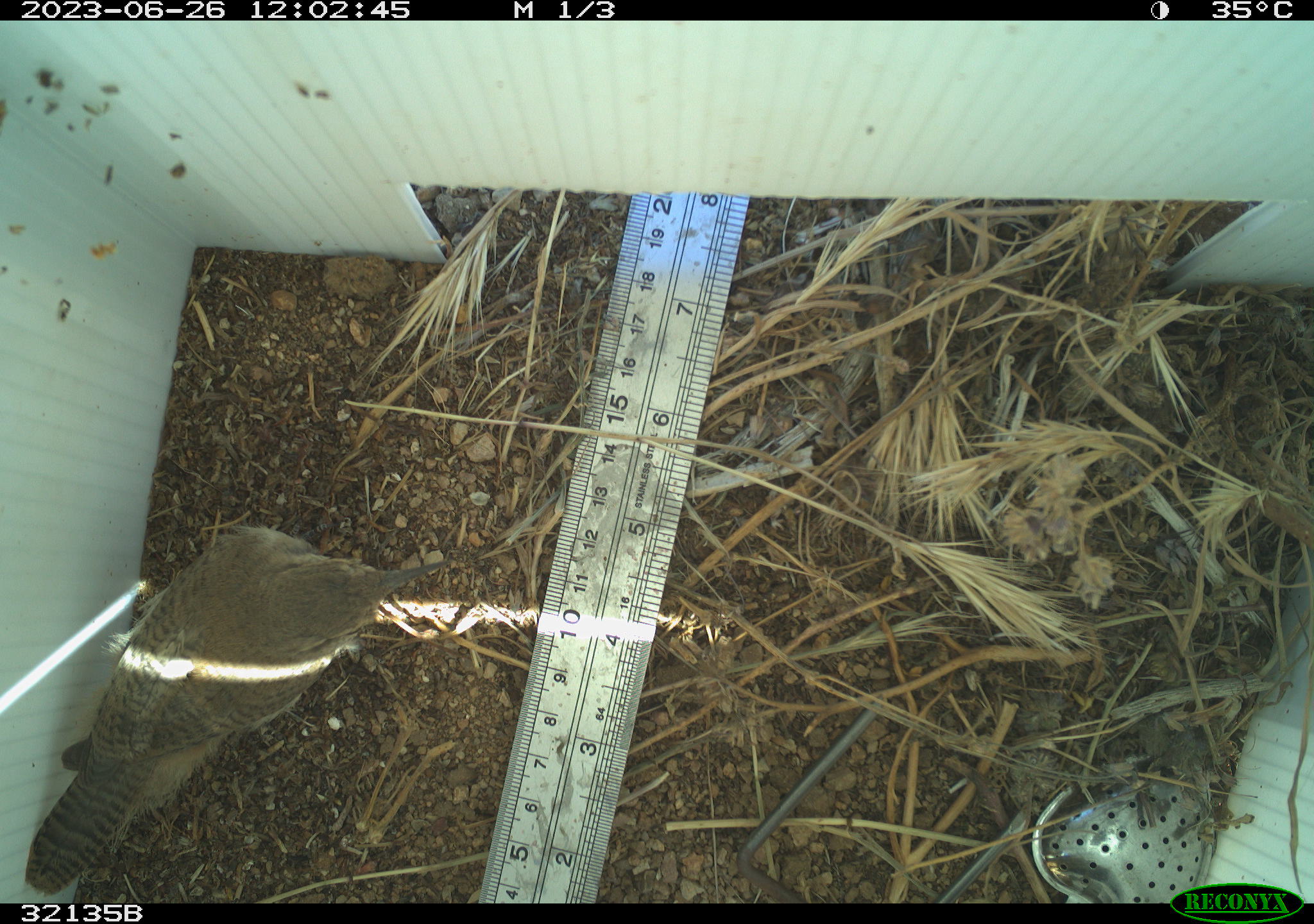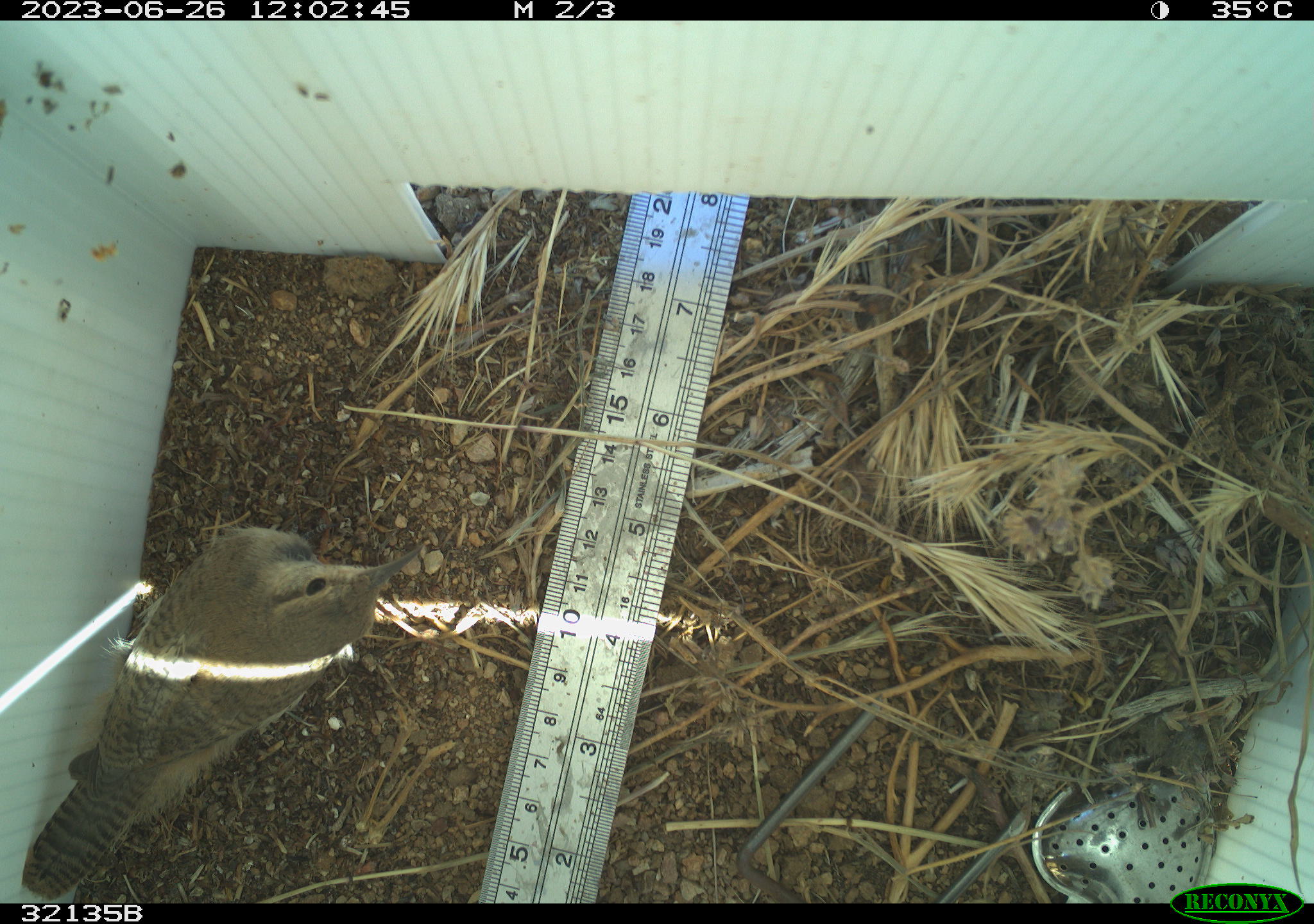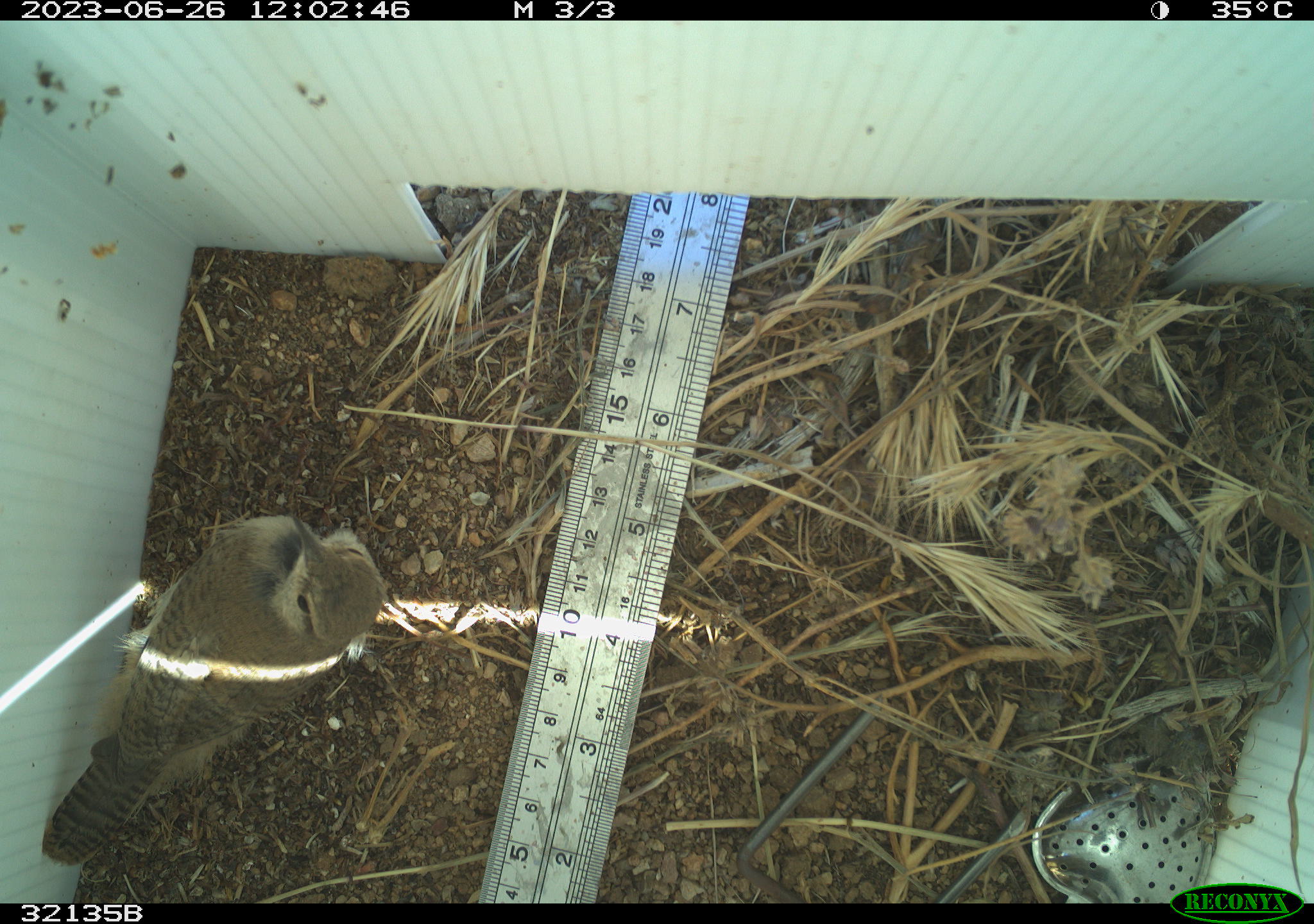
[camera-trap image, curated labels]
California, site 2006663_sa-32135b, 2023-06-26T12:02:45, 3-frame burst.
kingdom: Animalia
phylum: Chordata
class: Aves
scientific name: Aves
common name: bird